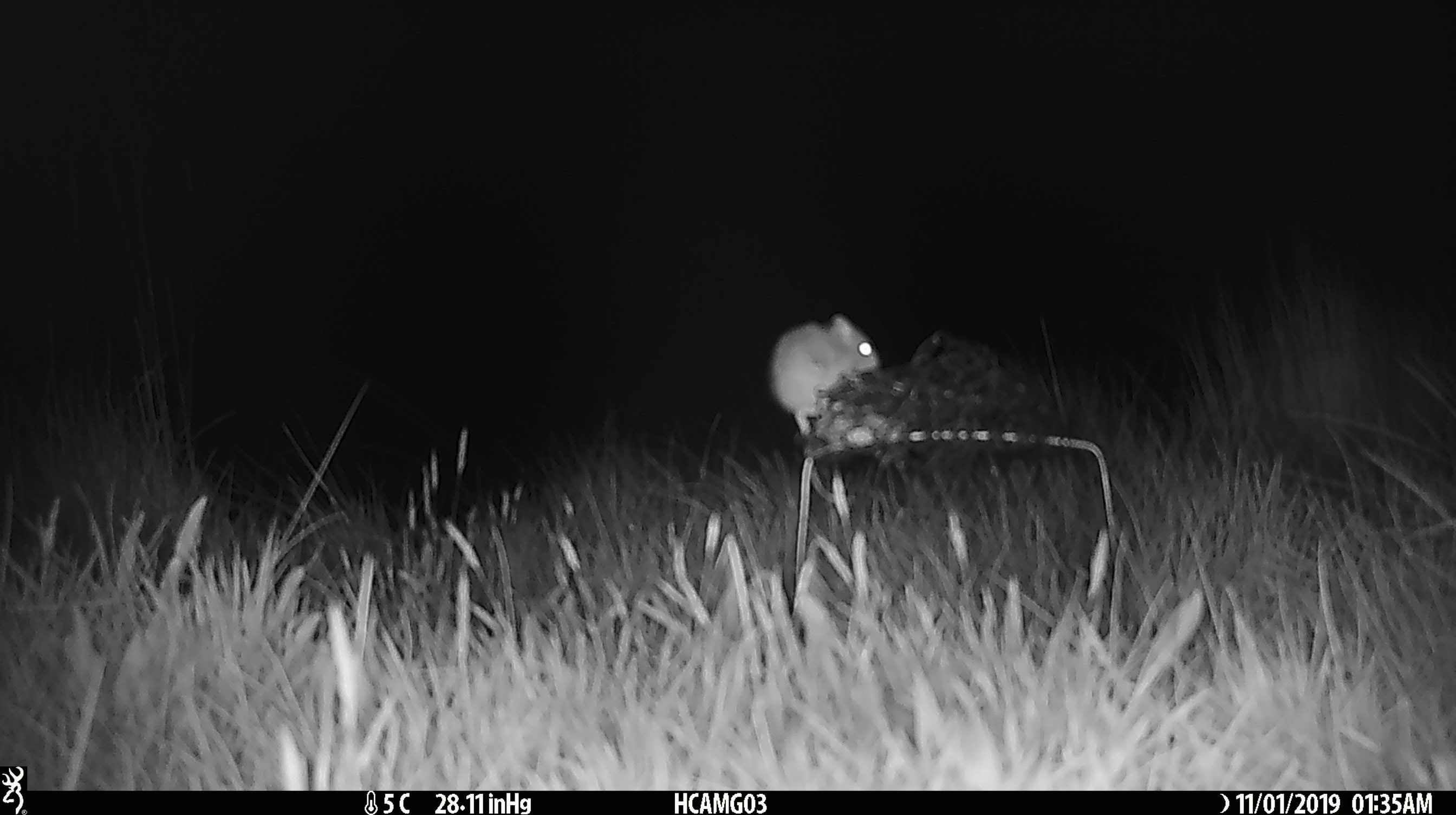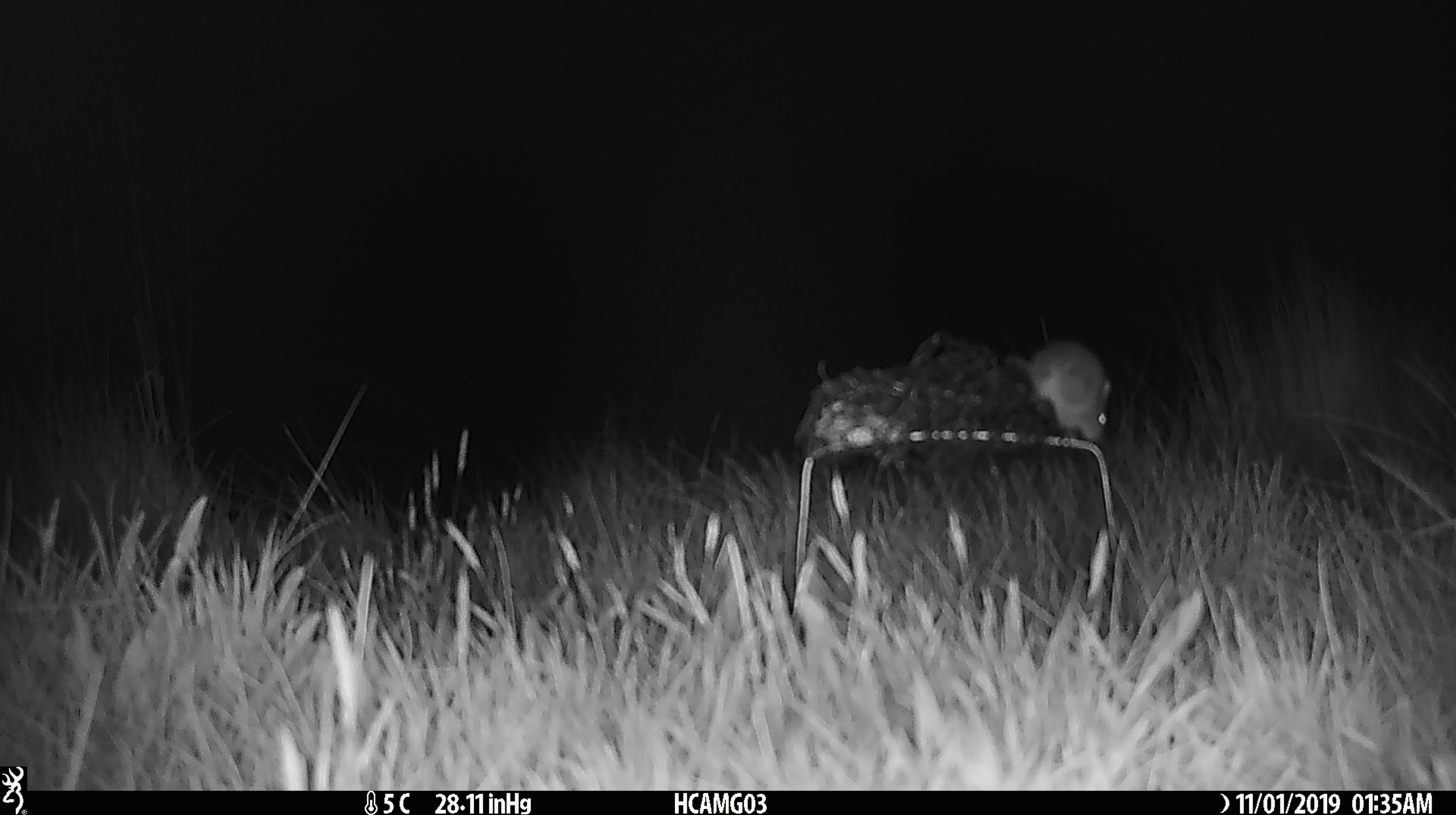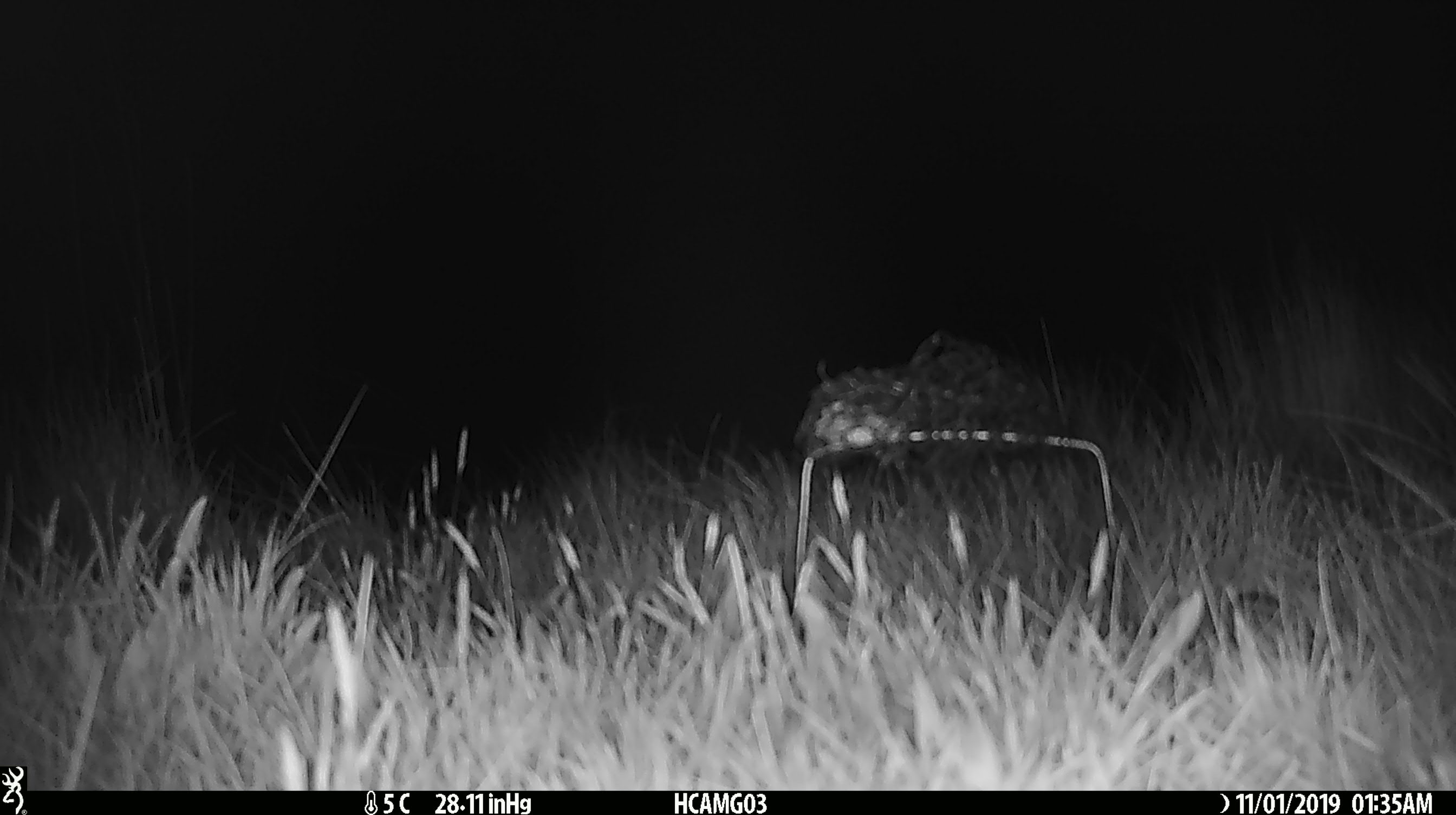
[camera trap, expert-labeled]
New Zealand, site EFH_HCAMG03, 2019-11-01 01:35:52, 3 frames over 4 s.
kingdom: Animalia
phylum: Chordata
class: Mammalia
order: Rodentia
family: Muridae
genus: Mus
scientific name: Mus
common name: mouse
Mouse (Mus).